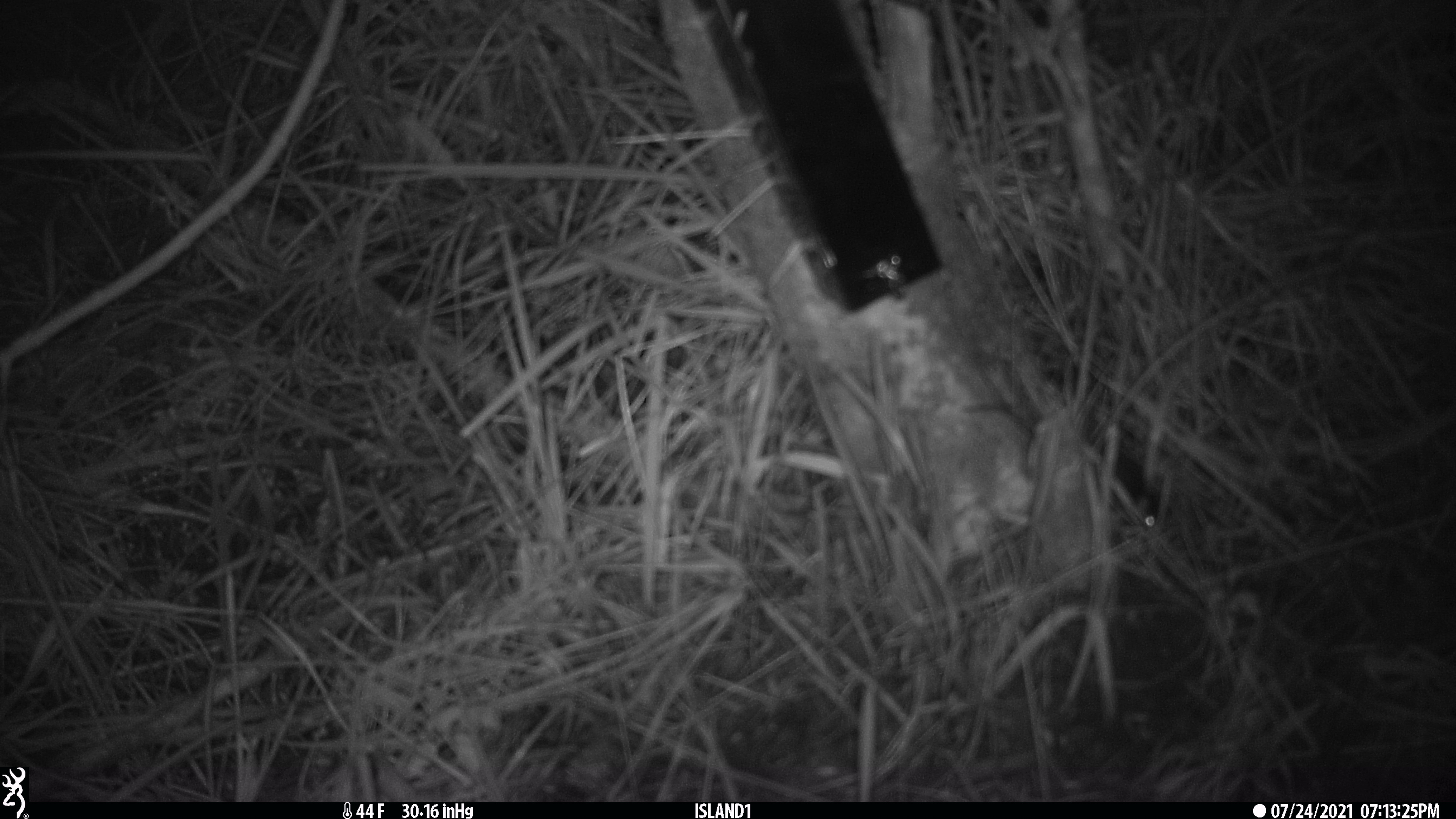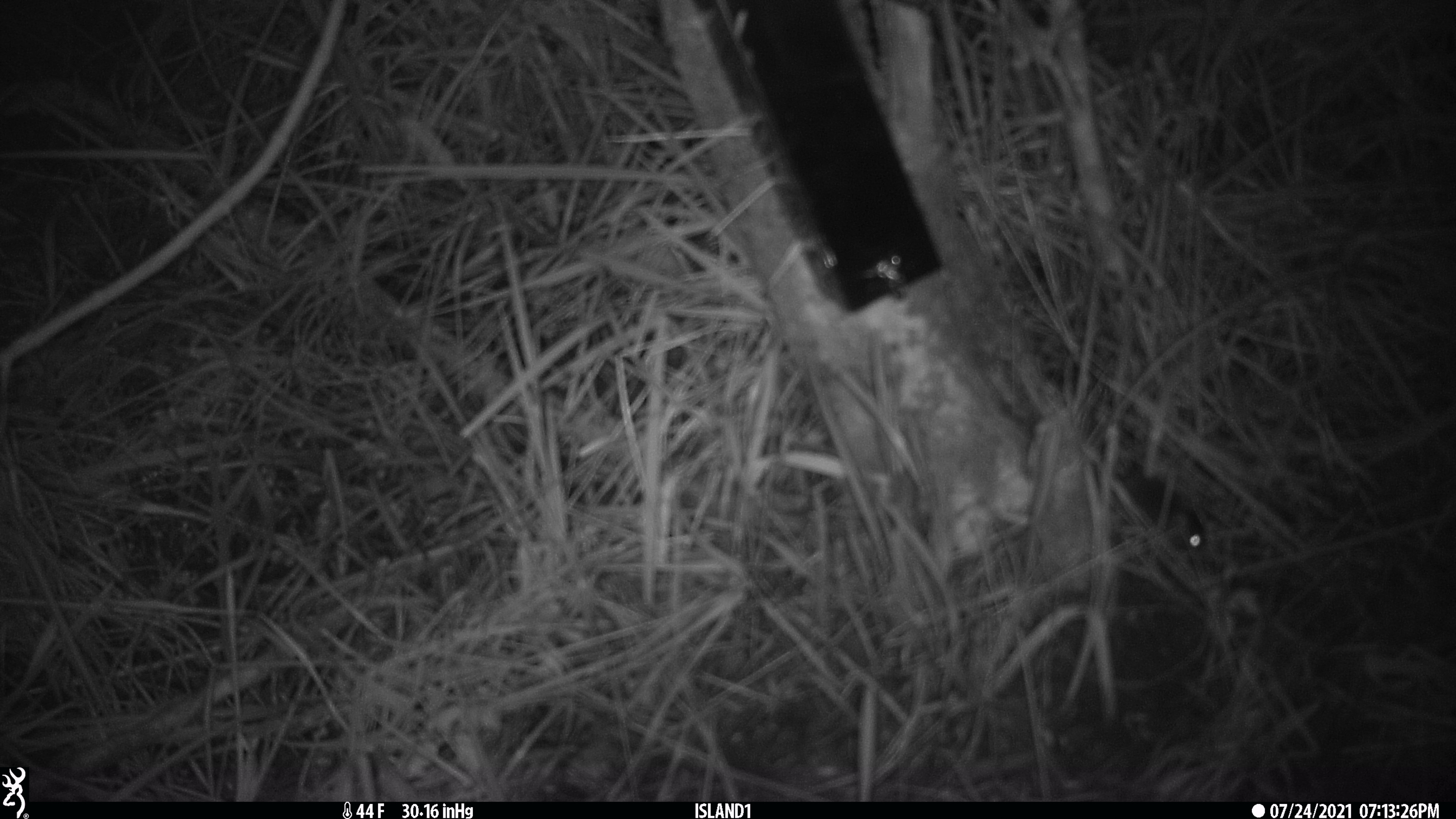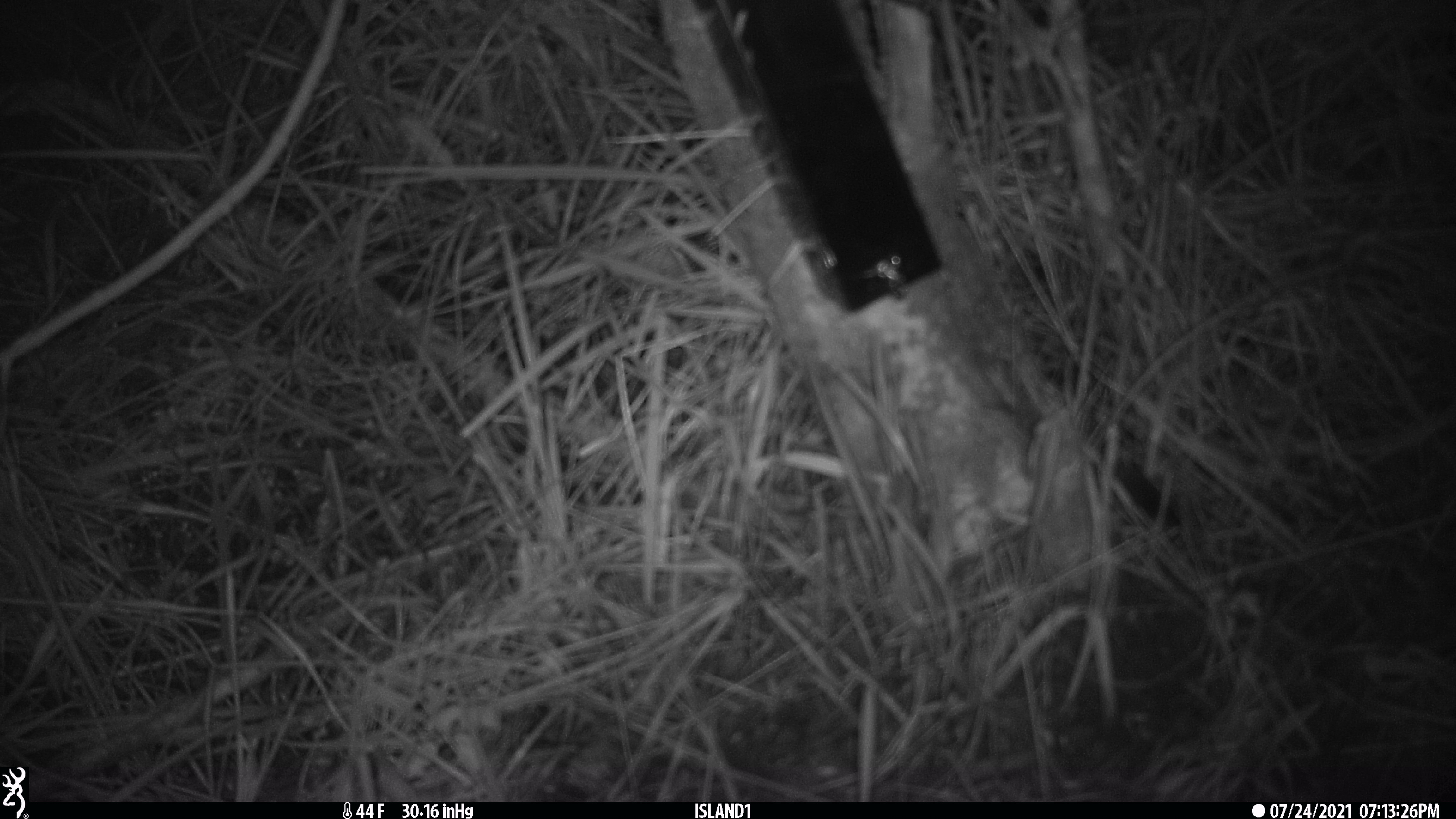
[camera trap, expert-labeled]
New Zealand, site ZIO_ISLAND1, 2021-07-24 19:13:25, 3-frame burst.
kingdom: Animalia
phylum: Chordata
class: Mammalia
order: Rodentia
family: Muridae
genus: Mus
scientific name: Mus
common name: mouse